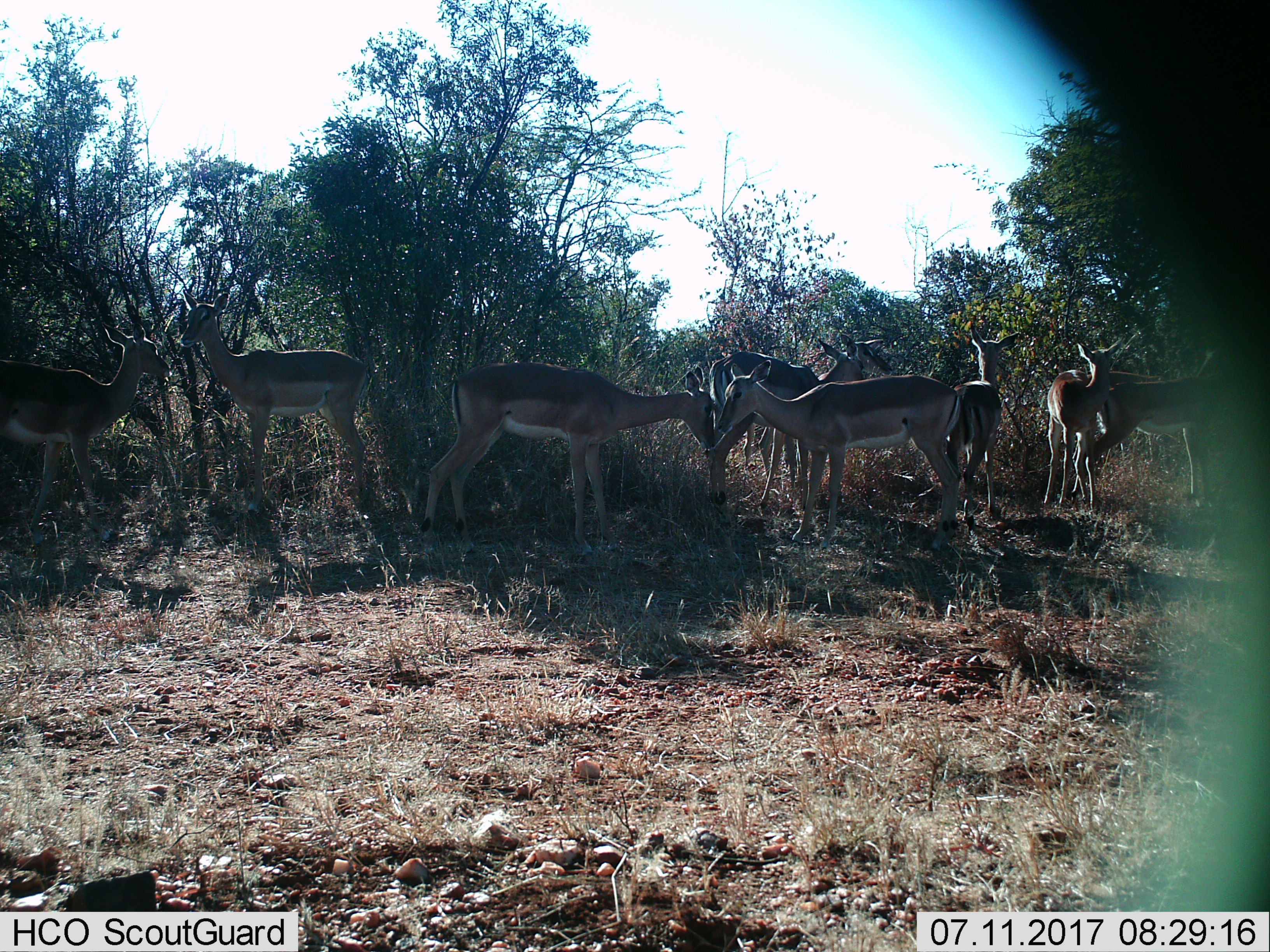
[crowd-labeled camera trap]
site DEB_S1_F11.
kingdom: Animalia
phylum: Chordata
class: Mammalia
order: Artiodactyla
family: Bovidae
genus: Aepyceros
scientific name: Aepyceros melampus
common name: impala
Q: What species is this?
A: Impala (Aepyceros melampus).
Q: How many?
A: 11-50.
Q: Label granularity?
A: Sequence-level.